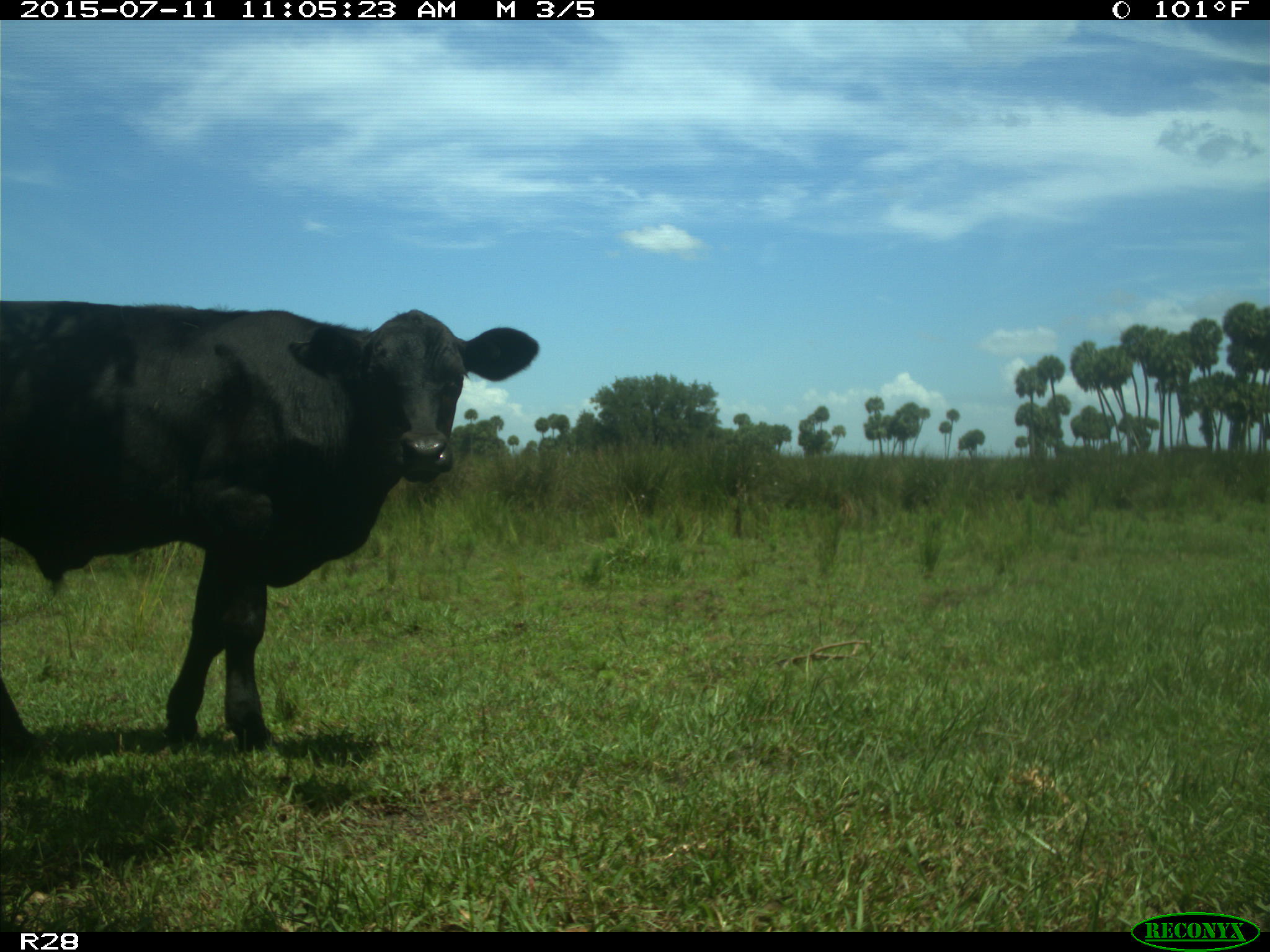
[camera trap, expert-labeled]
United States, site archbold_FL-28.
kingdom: Animalia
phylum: Chordata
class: Mammalia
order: Artiodactyla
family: Bovidae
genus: Bos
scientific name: Bos taurus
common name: domestic cow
Bos taurus (domestic cow).